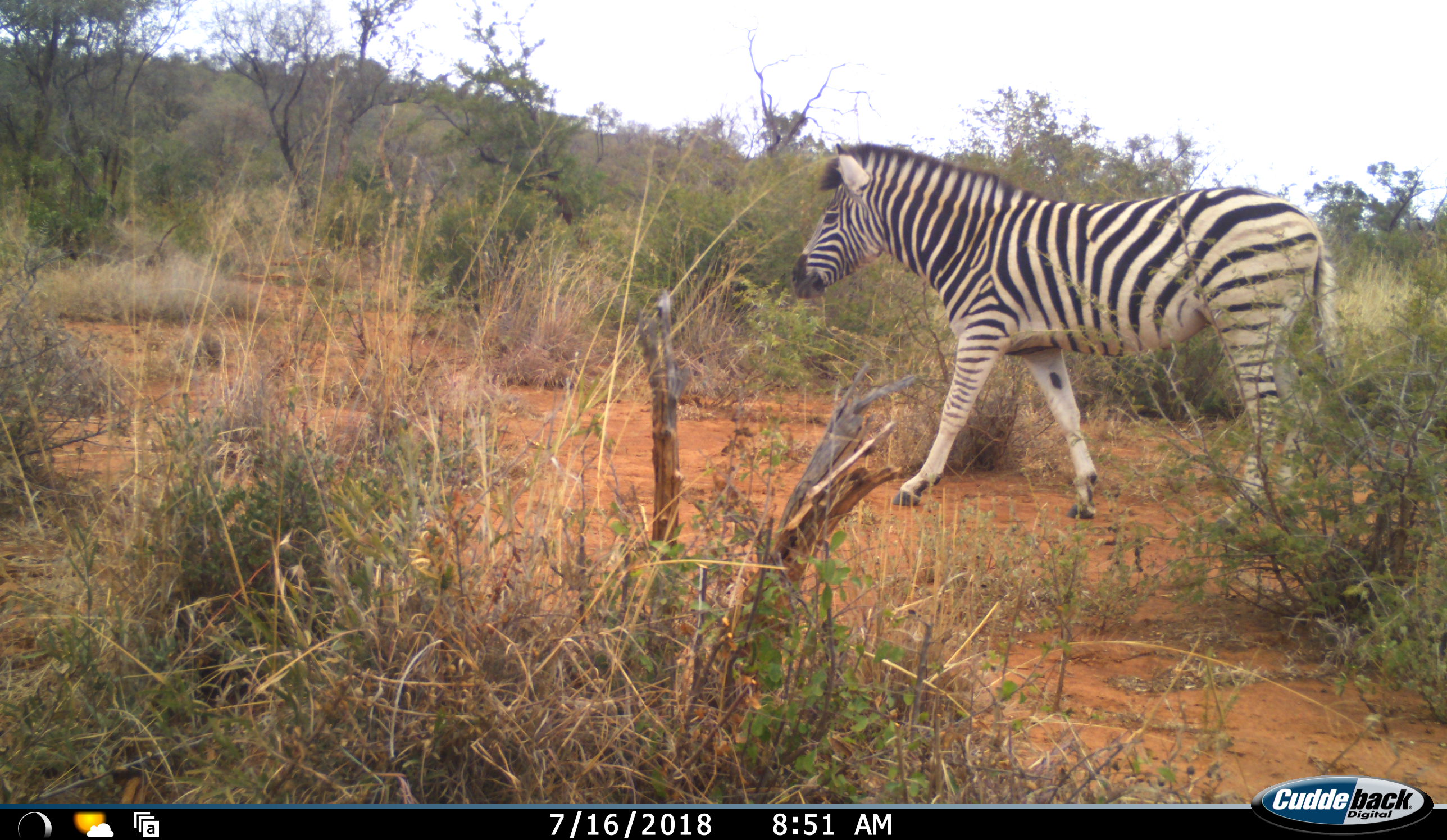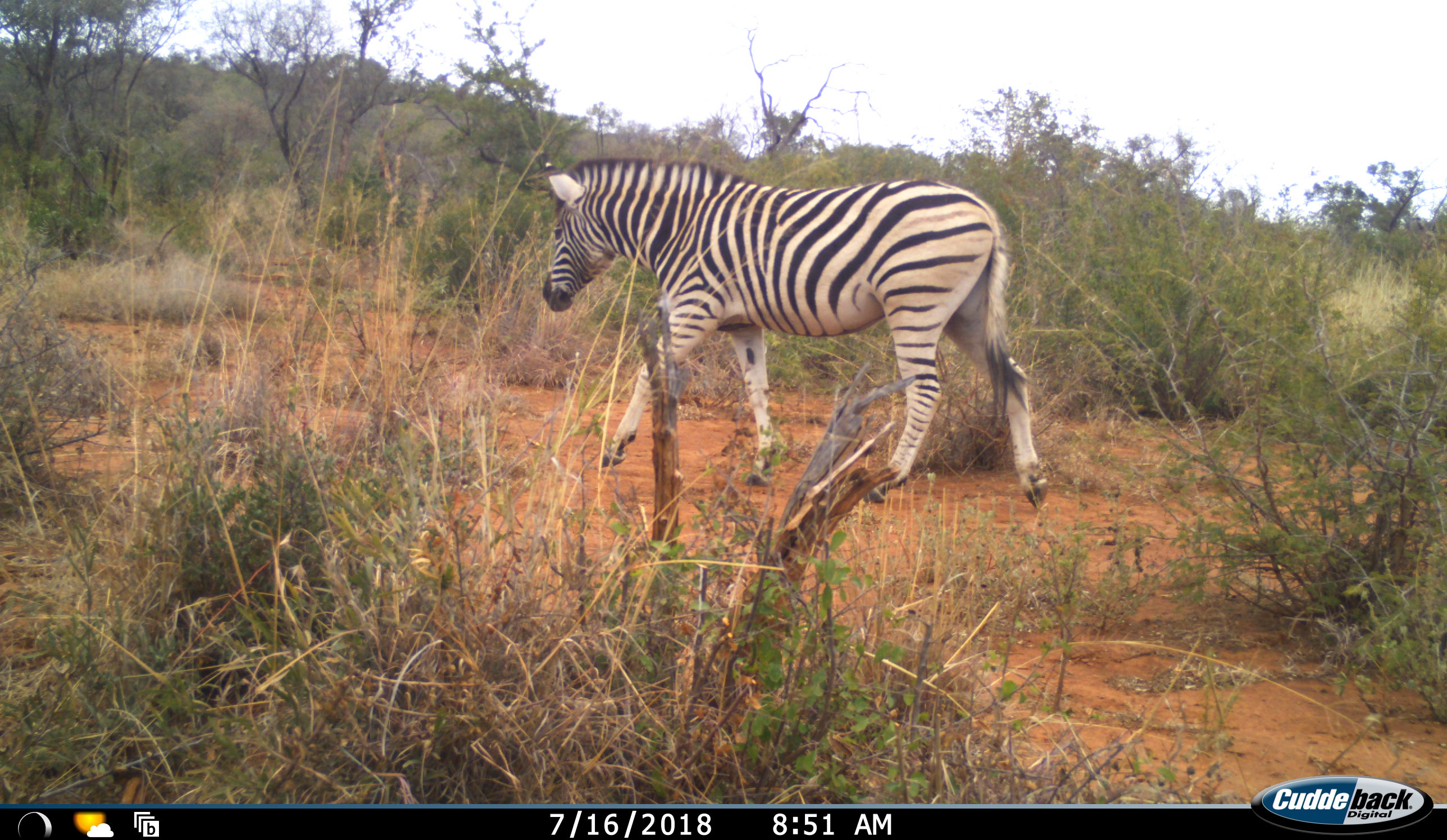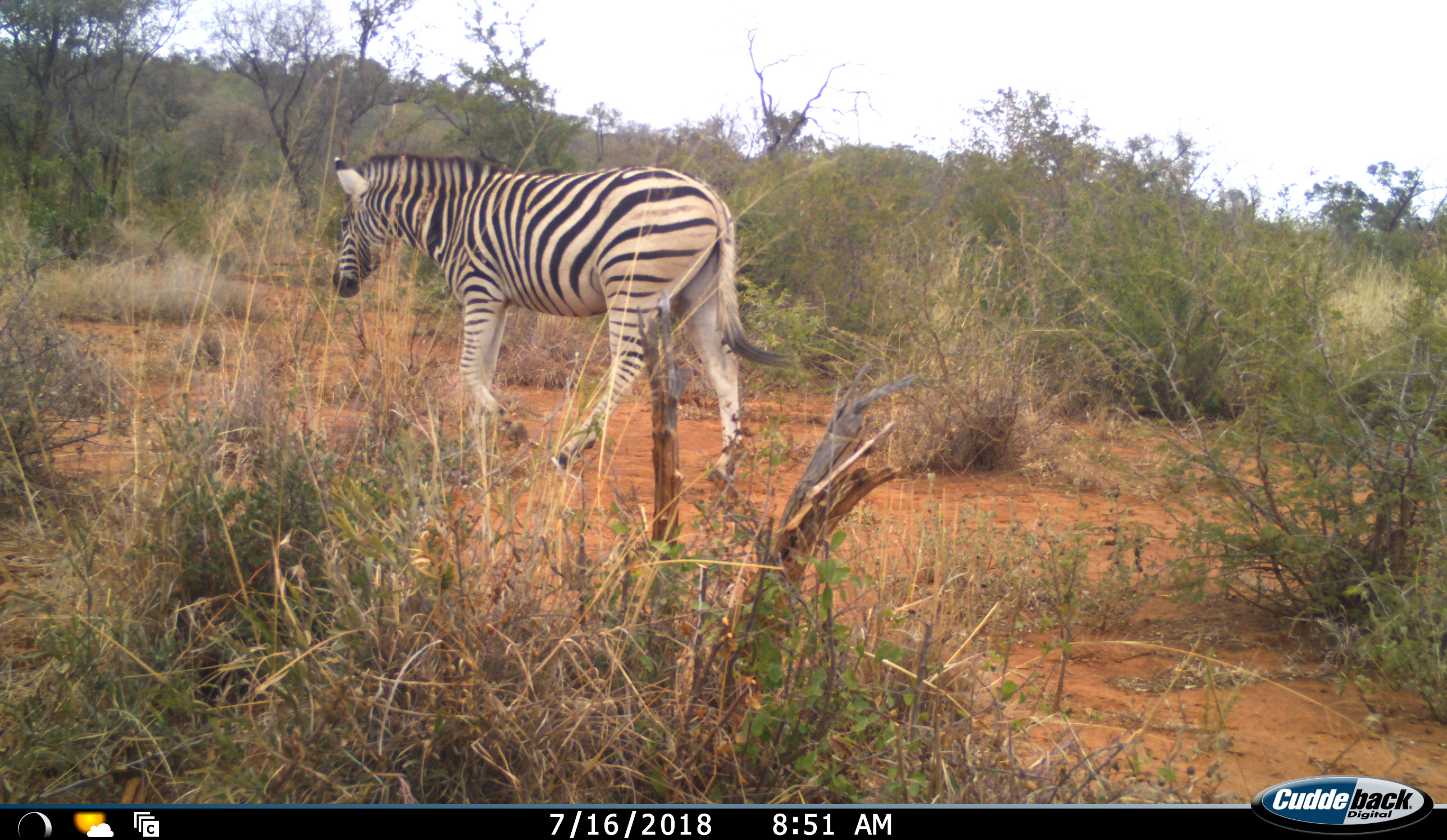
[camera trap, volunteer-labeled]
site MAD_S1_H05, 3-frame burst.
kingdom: Animalia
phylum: Chordata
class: Mammalia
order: Perissodactyla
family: Equidae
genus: Equus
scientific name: Equus quagga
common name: plains zebra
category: zebraplains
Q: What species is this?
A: Zebraplains (plains zebra) (Equus quagga).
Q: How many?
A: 1.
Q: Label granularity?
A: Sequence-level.